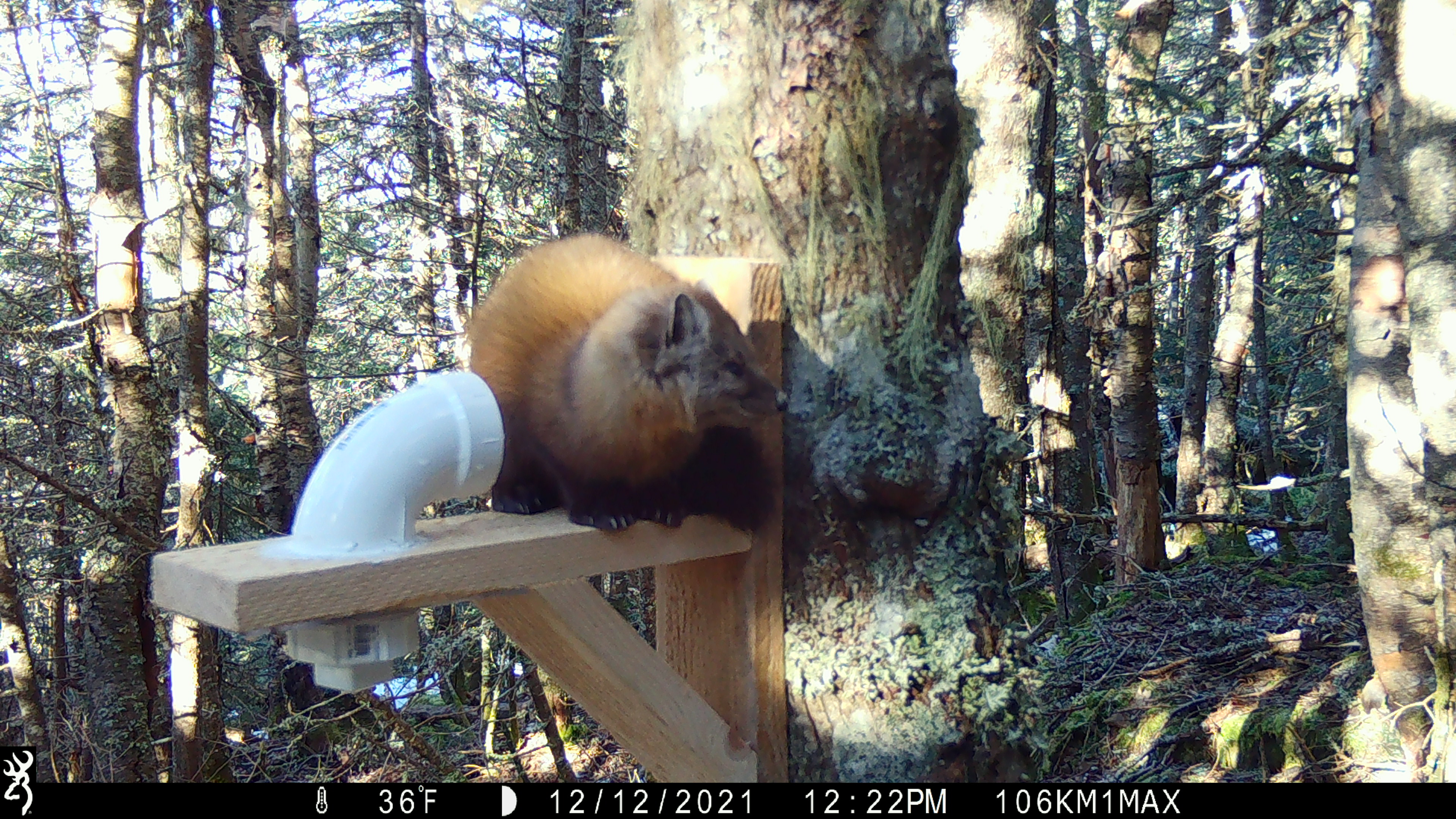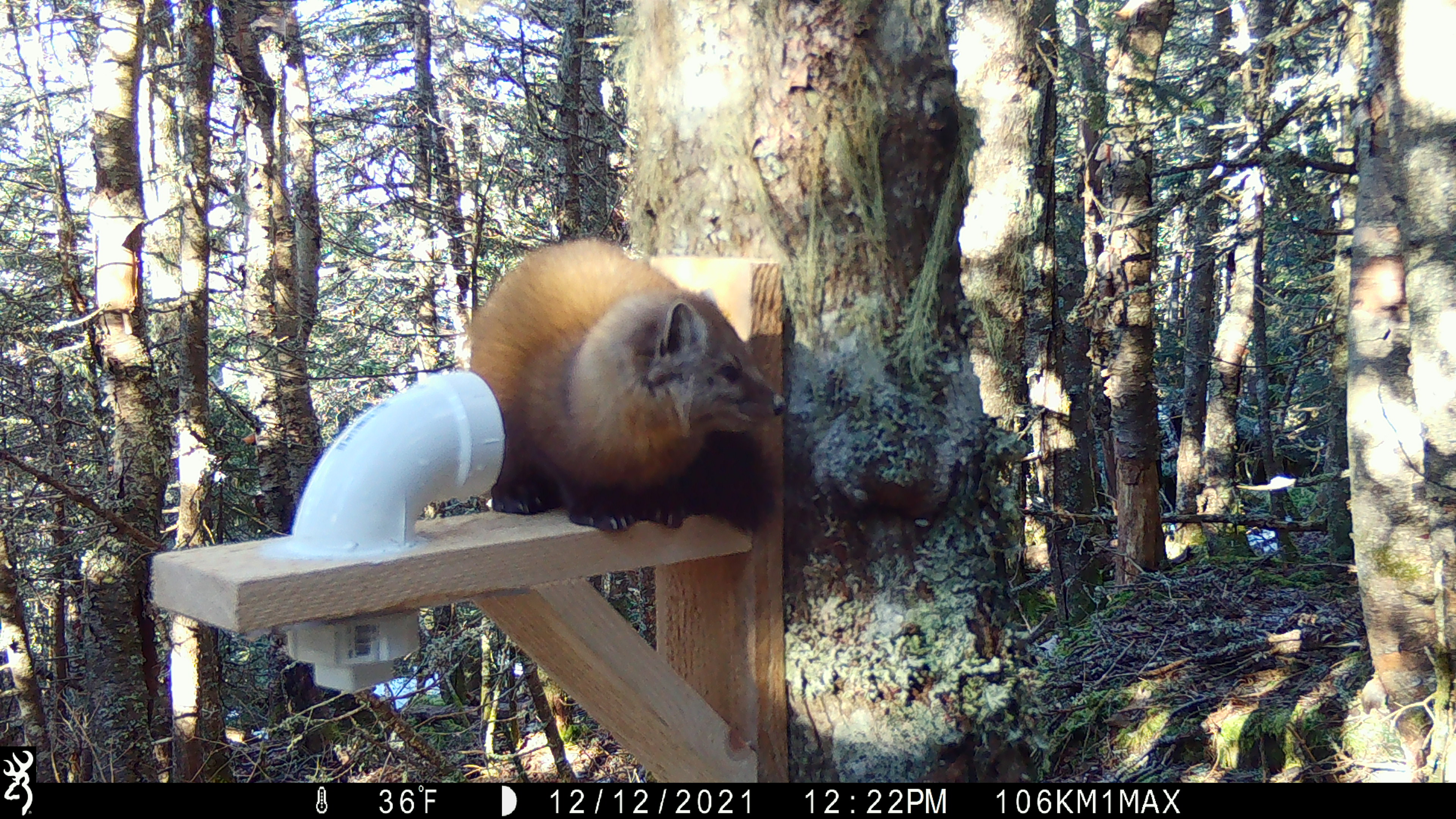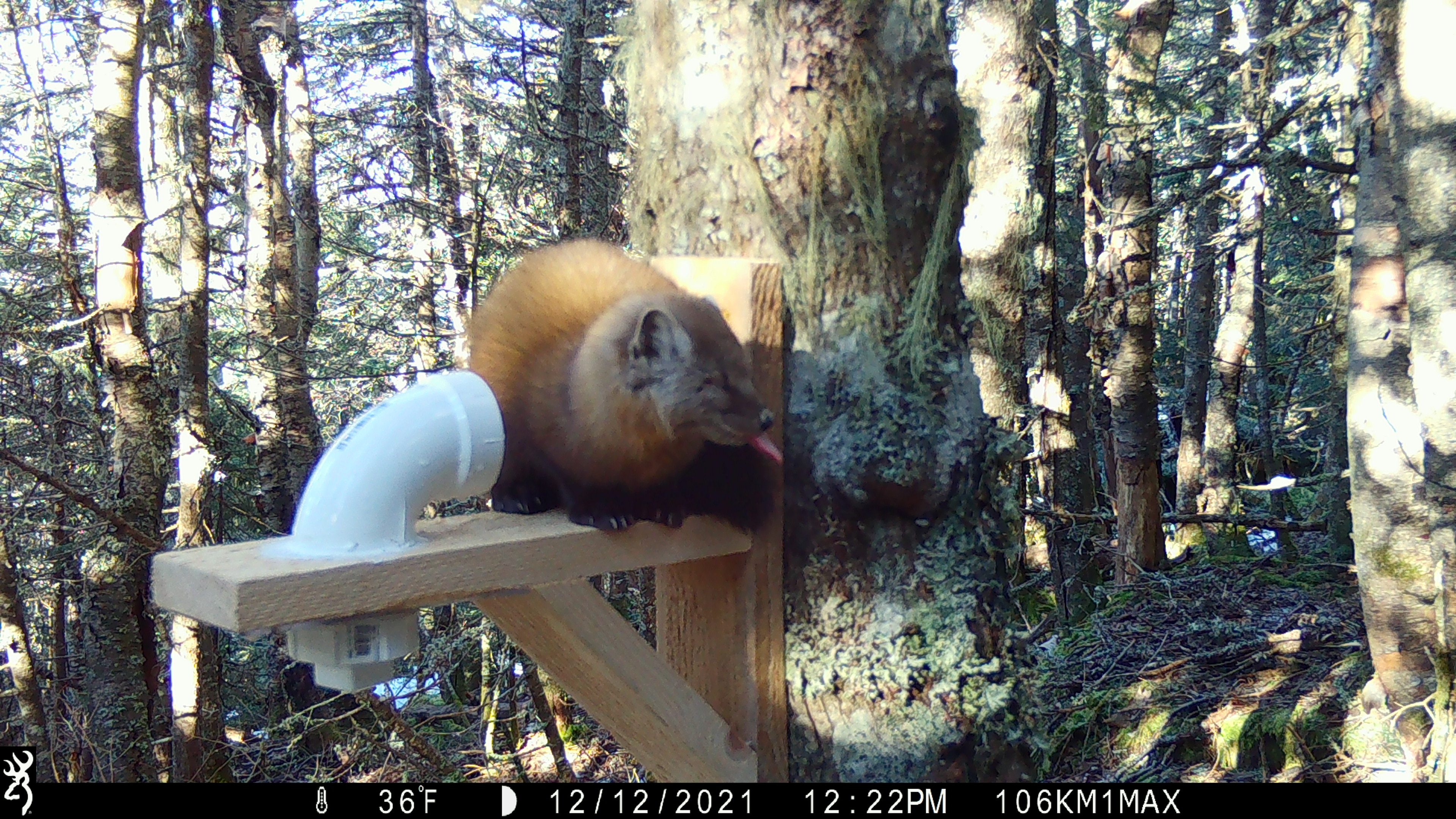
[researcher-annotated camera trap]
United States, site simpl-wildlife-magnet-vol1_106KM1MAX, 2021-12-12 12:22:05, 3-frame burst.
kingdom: Animalia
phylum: Chordata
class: Mammalia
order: Carnivora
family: Mustelidae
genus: Martes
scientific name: Martes americana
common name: american marten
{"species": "american marten (Martes americana)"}